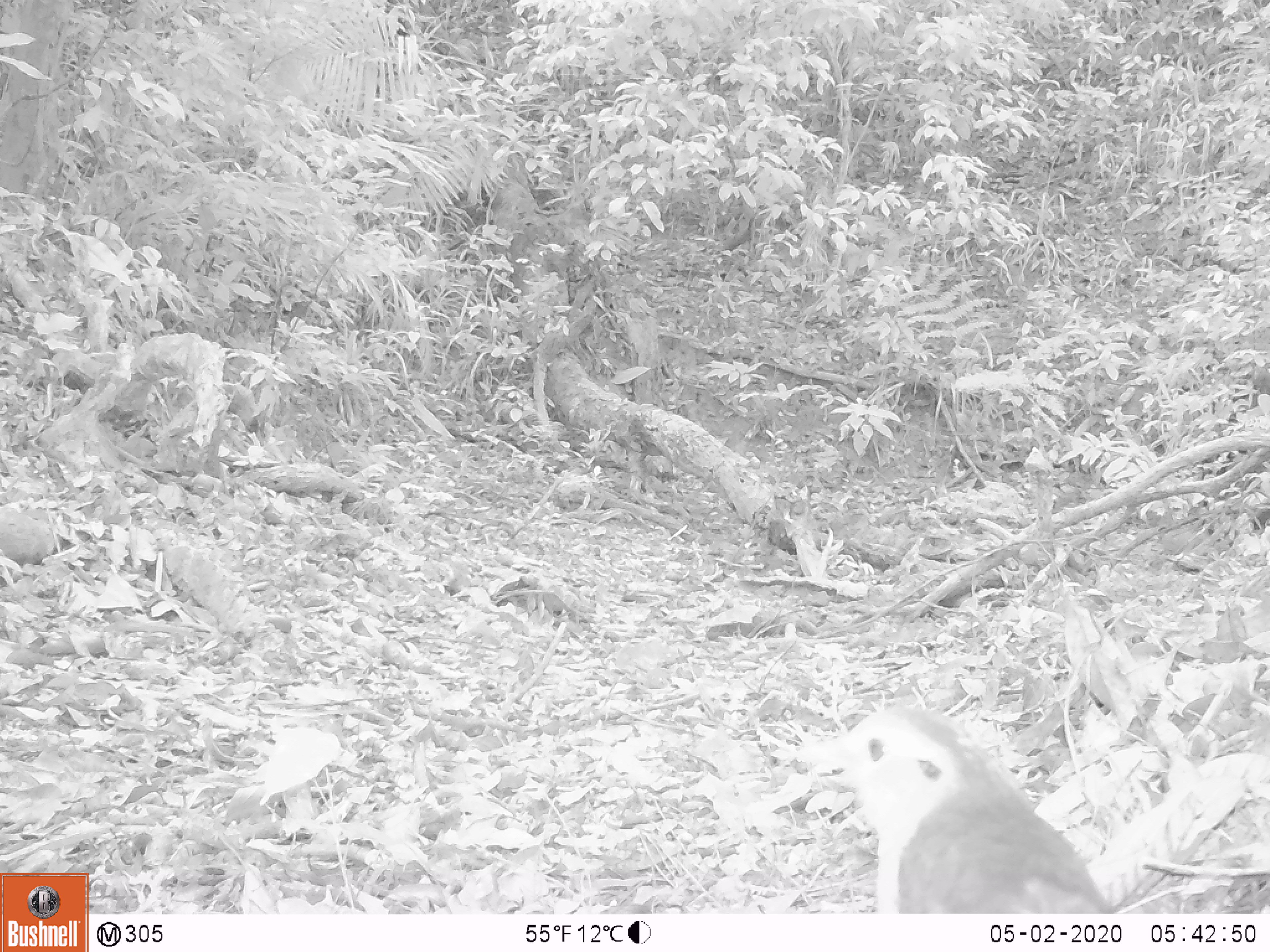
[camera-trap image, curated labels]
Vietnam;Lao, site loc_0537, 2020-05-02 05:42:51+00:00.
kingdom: Animalia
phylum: Chordata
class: Aves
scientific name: Aves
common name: bird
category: unidentified bird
Unidentified bird (bird) (Aves). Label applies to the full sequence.